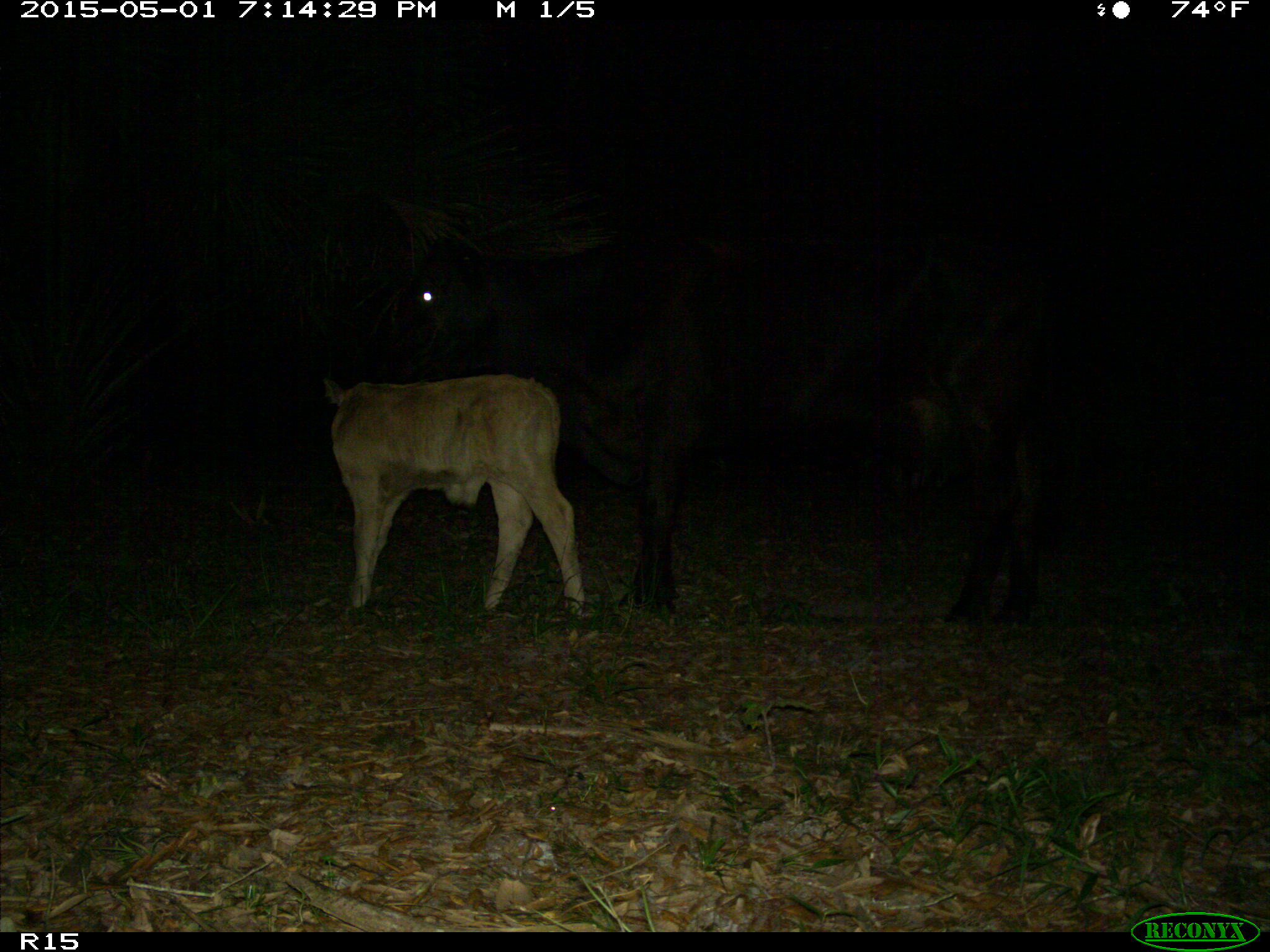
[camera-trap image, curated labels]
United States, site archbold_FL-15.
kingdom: Animalia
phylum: Chordata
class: Mammalia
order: Artiodactyla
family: Bovidae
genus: Bos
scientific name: Bos taurus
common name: domestic cow